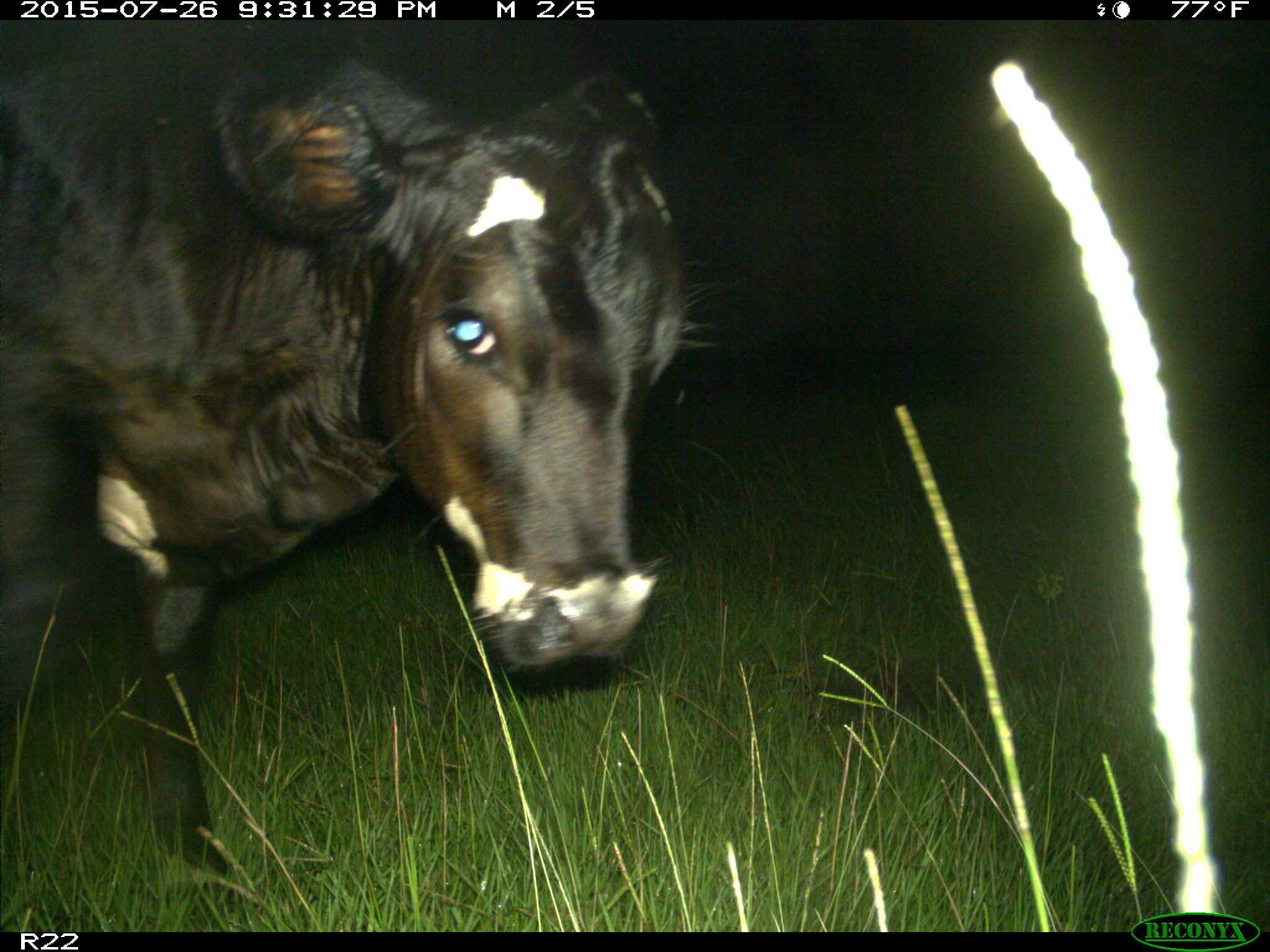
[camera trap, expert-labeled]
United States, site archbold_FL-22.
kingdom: Animalia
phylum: Chordata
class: Mammalia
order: Artiodactyla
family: Bovidae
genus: Bos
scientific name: Bos taurus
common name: domestic cow